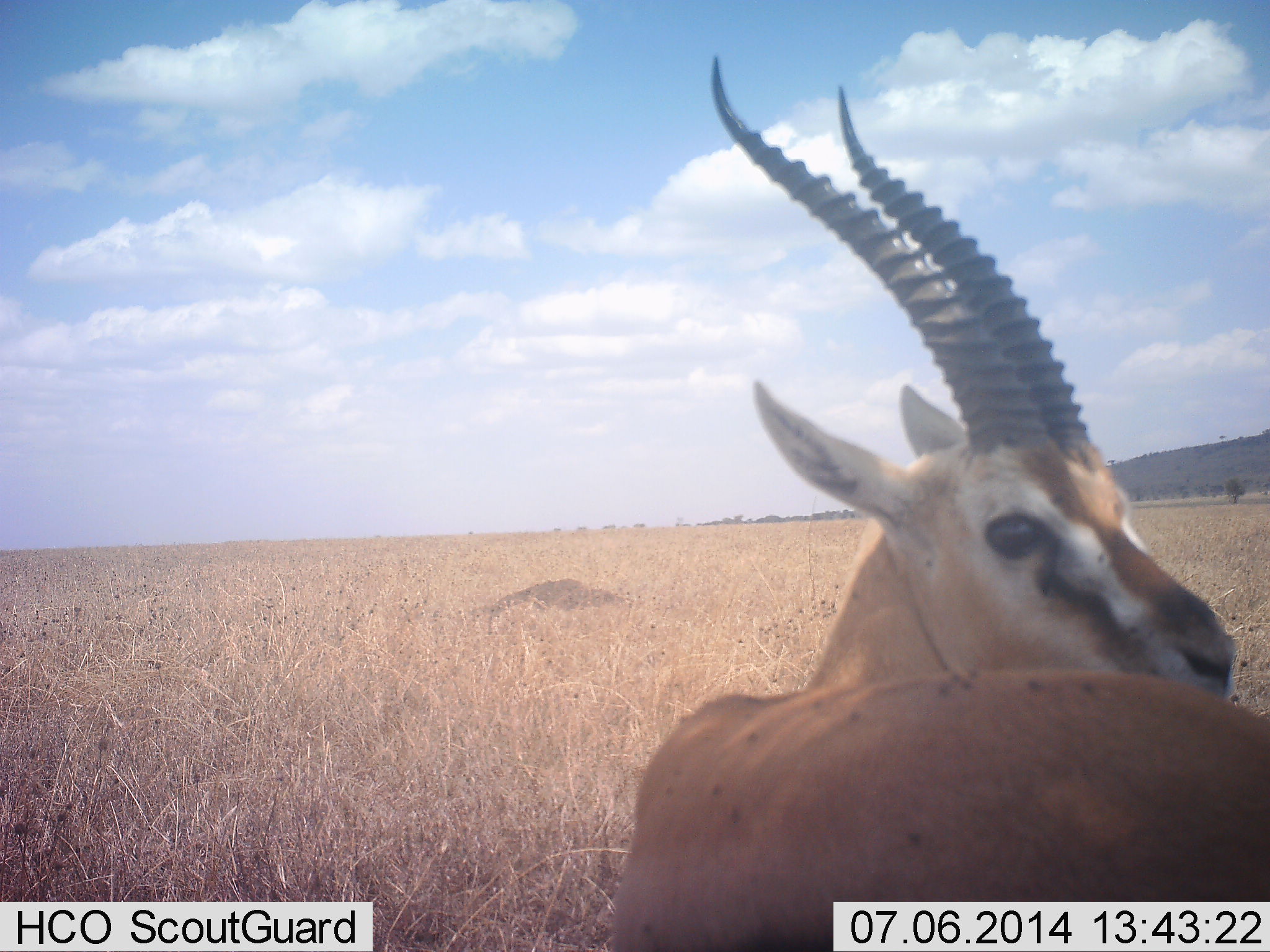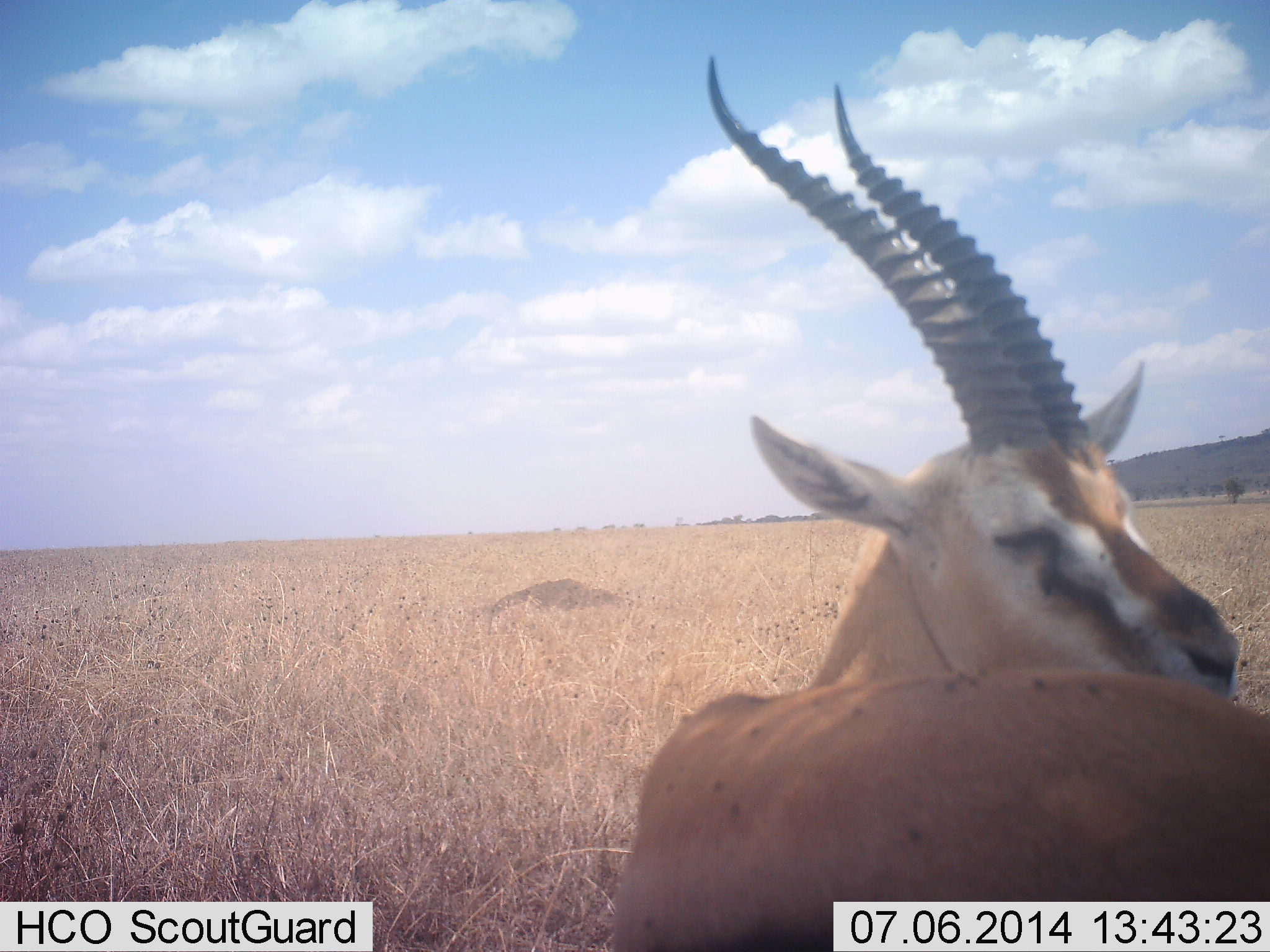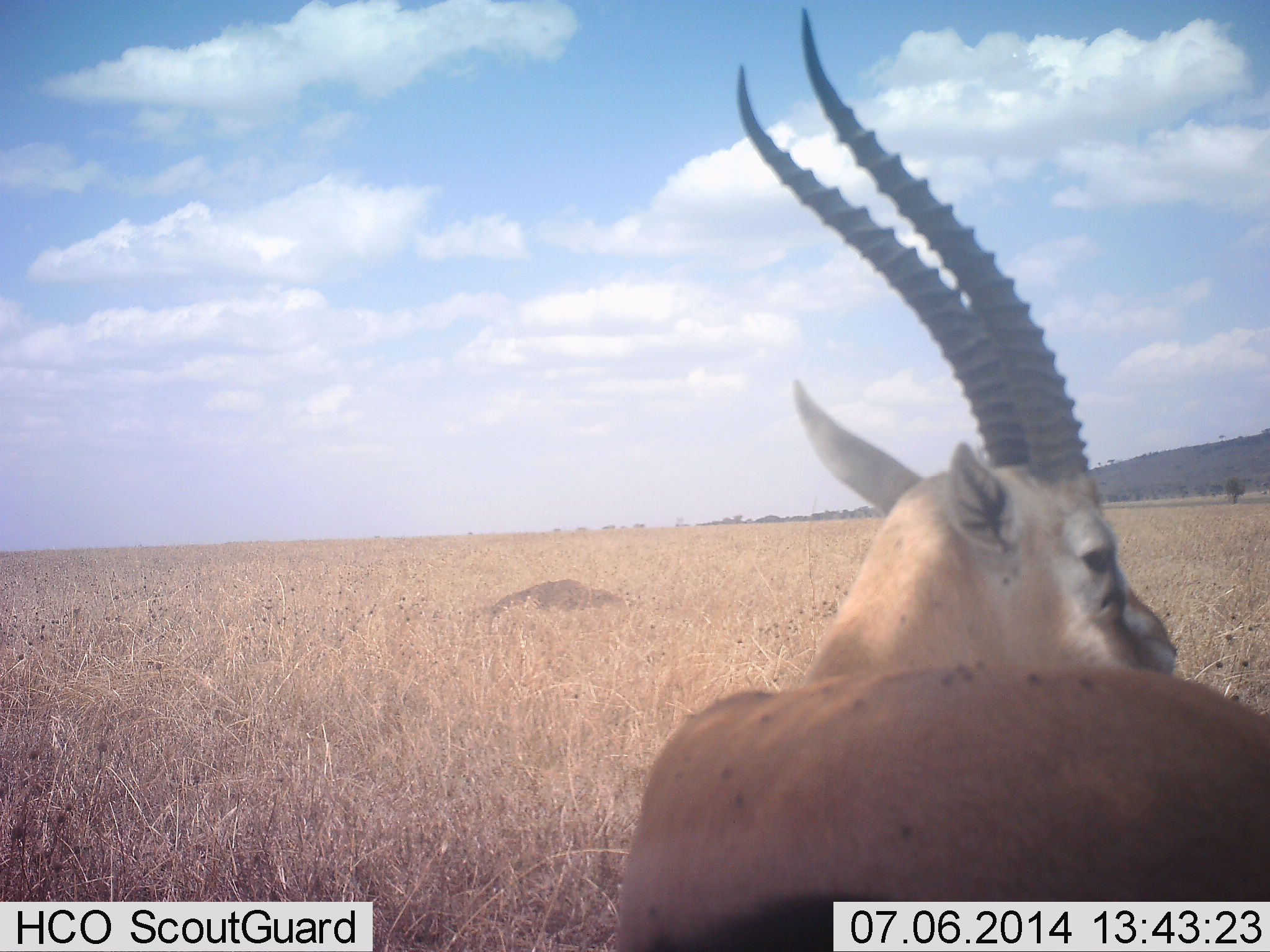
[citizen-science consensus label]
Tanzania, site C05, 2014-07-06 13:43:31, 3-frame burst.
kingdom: Animalia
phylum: Chordata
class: Mammalia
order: Artiodactyla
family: Bovidae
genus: Eudorcas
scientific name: Eudorcas thomsonii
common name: thomson's gazelle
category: gazellethomsons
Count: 1.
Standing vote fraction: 70%.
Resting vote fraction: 10%.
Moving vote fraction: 20%.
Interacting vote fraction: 0%.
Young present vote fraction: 0%.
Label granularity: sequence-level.